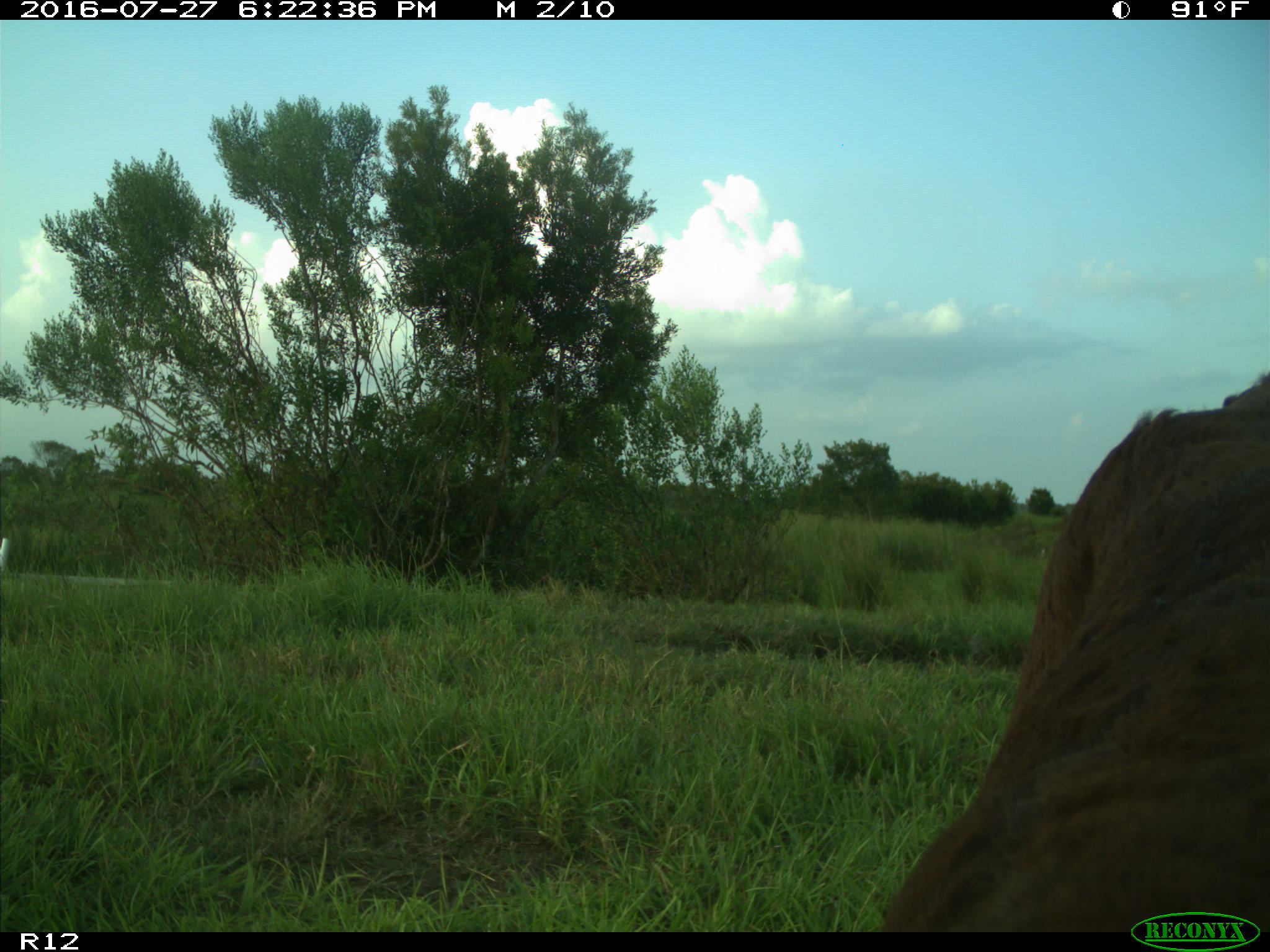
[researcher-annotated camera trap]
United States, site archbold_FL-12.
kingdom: Animalia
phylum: Chordata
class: Mammalia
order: Artiodactyla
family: Bovidae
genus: Bos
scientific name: Bos taurus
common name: domestic cow